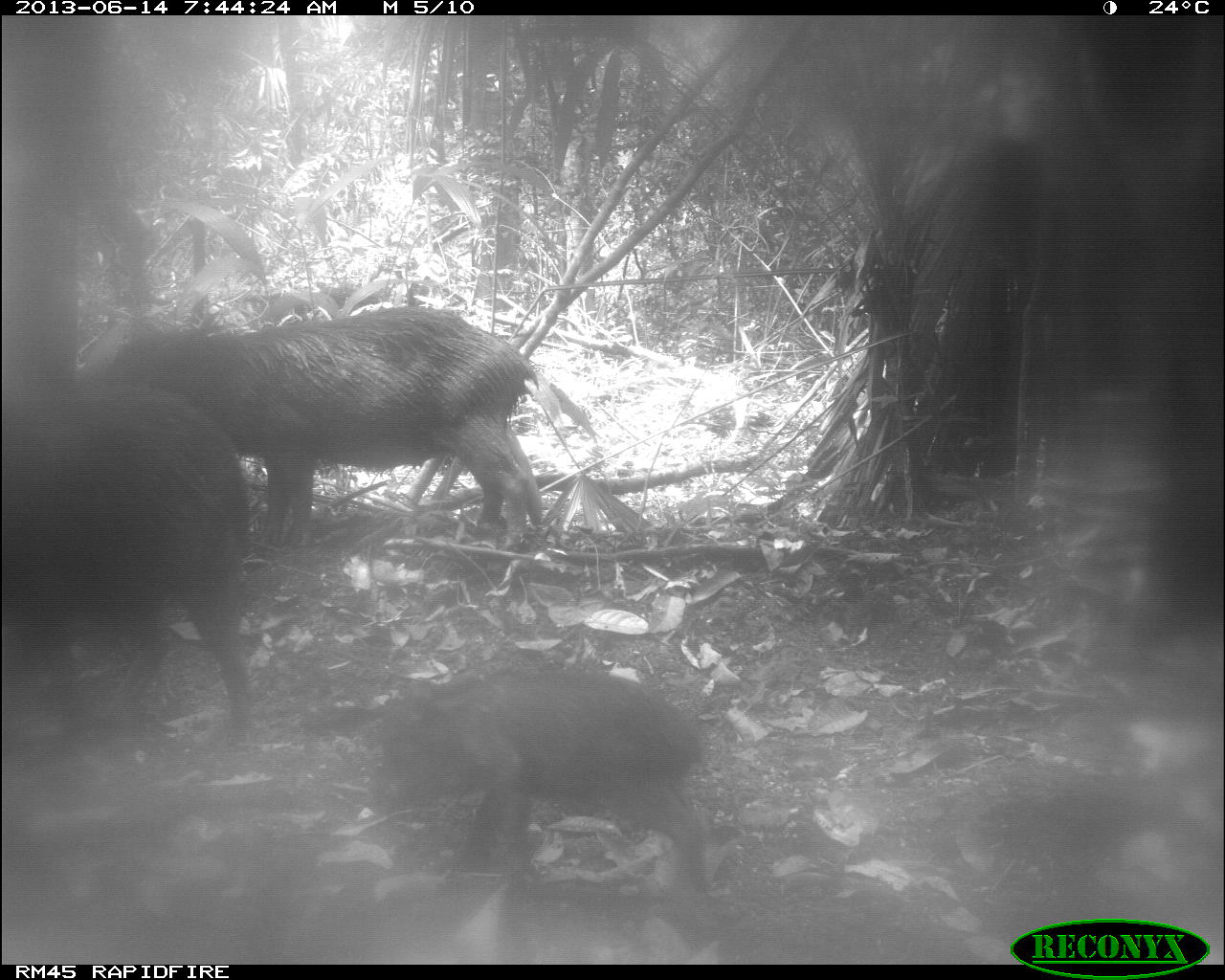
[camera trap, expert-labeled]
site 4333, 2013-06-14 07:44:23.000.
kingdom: Animalia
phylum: Chordata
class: Mammalia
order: Artiodactyla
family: Tayassuidae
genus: Tayassu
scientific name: Tayassu pecari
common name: white-lipped peccary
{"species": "Tayassu pecari (white-lipped peccary)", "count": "3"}